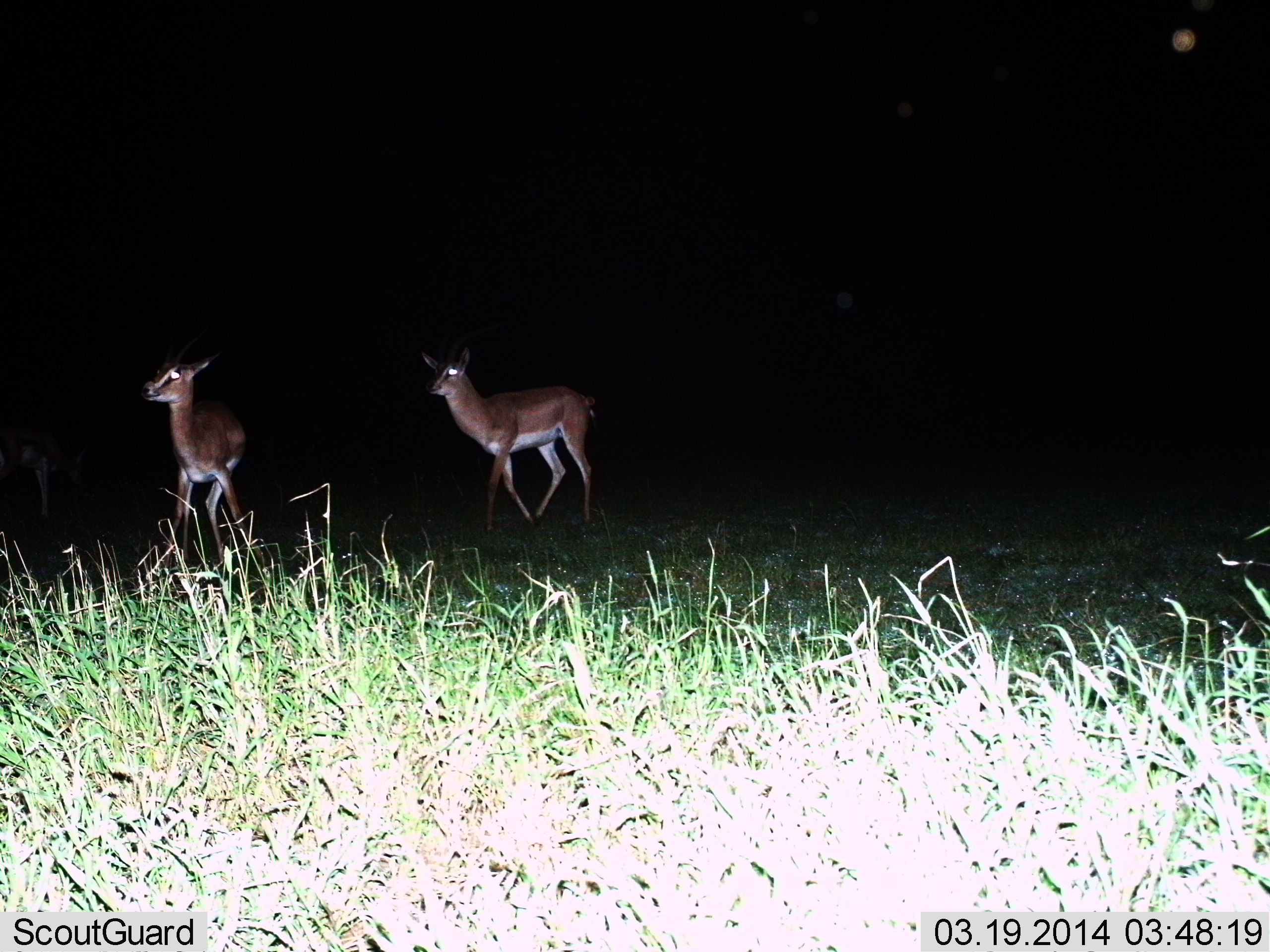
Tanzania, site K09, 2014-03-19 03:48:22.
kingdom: Animalia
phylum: Chordata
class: Mammalia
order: Artiodactyla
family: Bovidae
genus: Nanger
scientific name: Nanger granti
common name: grant's gazelle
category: gazellegrants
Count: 2.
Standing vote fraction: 50%.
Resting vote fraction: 0%.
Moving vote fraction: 80%.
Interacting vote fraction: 0%.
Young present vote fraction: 0%.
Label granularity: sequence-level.